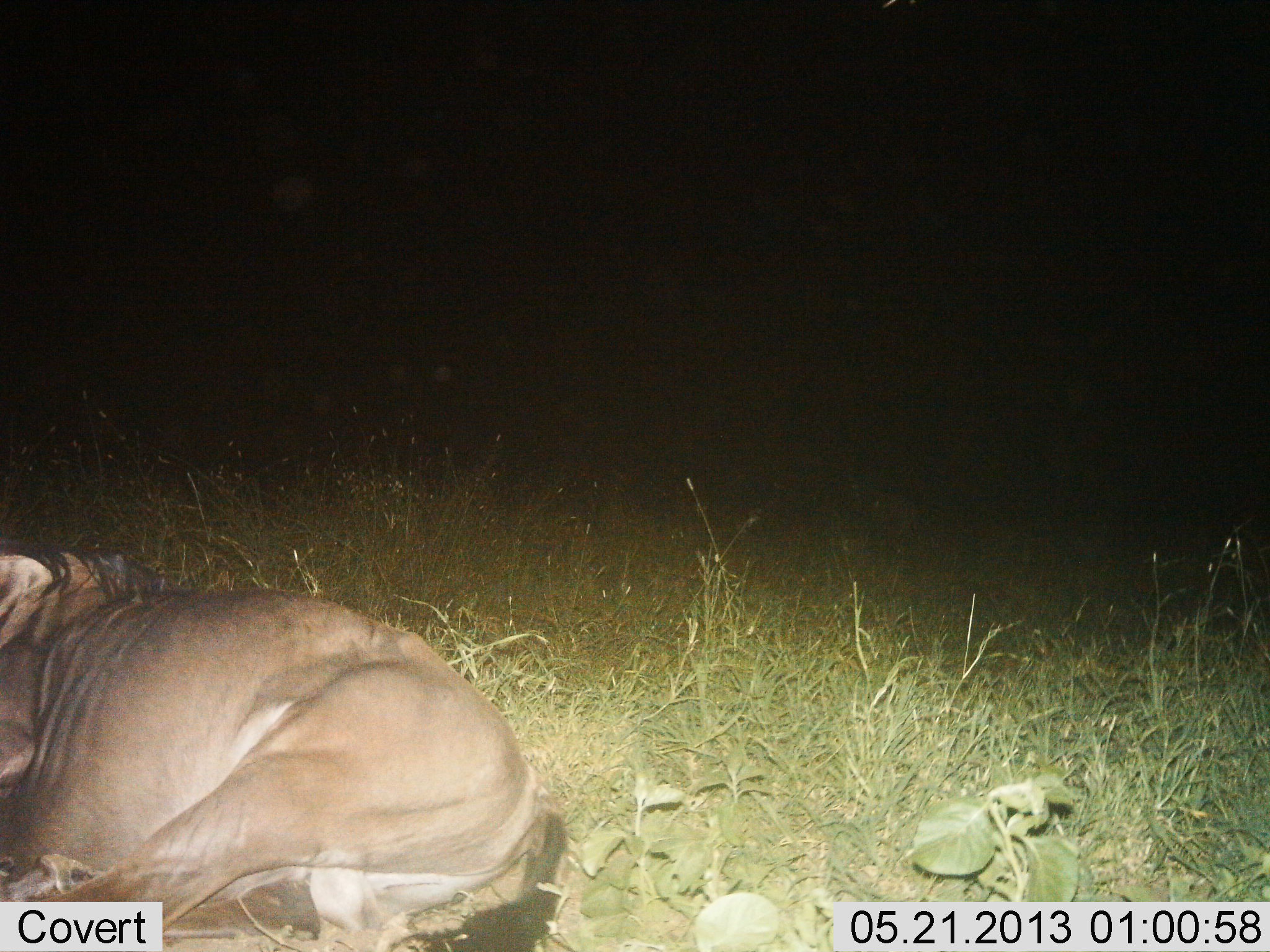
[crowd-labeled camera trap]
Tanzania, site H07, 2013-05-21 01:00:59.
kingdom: Animalia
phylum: Chordata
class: Mammalia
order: Artiodactyla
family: Bovidae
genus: Connochaetes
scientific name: Connochaetes taurinus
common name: blue wildebeest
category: wildebeest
Wildebeest (blue wildebeest) (Connochaetes taurinus), count 1. Behavior (volunteer vote fractions): standing 0%, resting 100%, moving 0%, interacting 0%. Young present (vote fraction): 0%. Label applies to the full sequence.